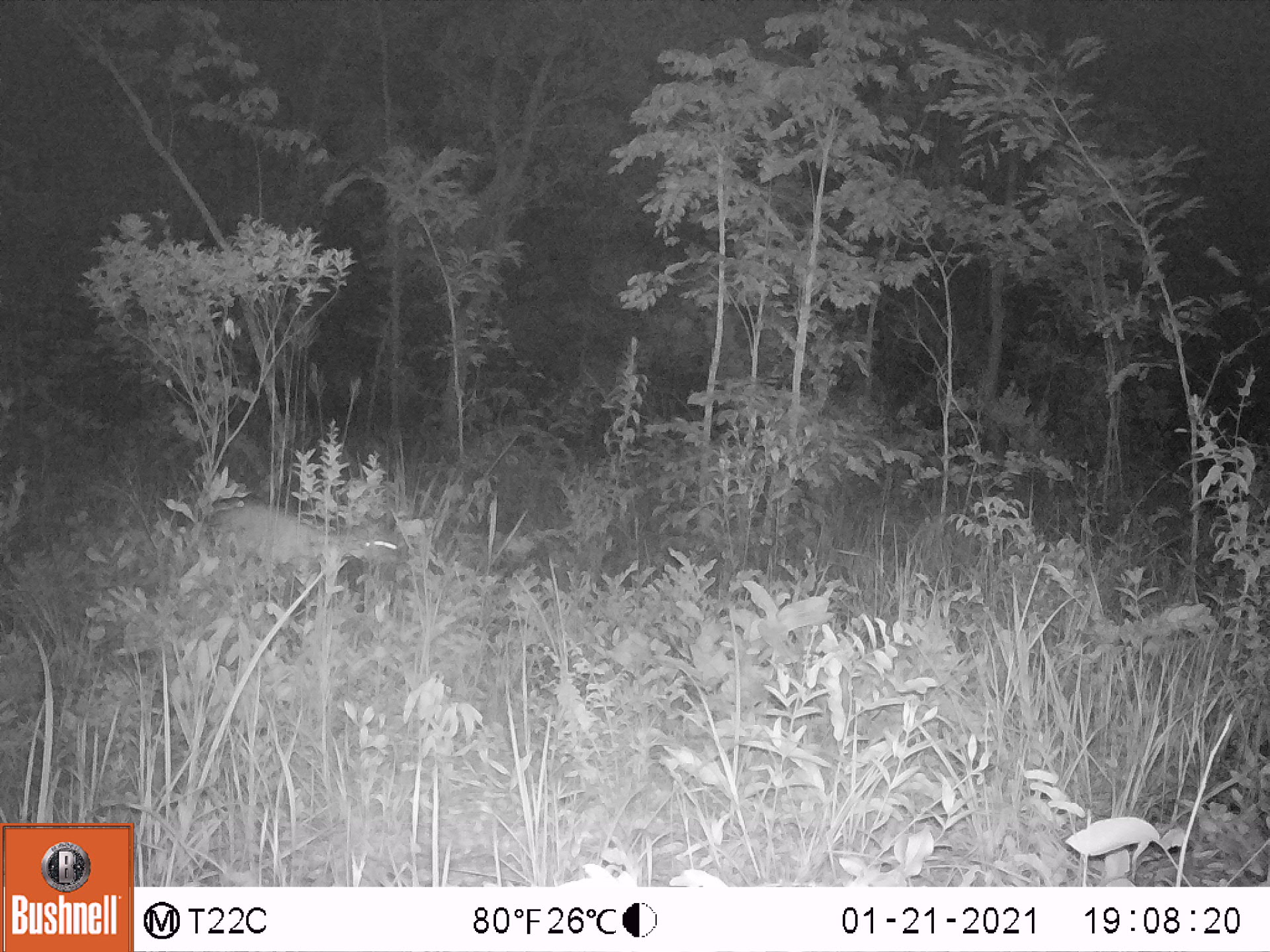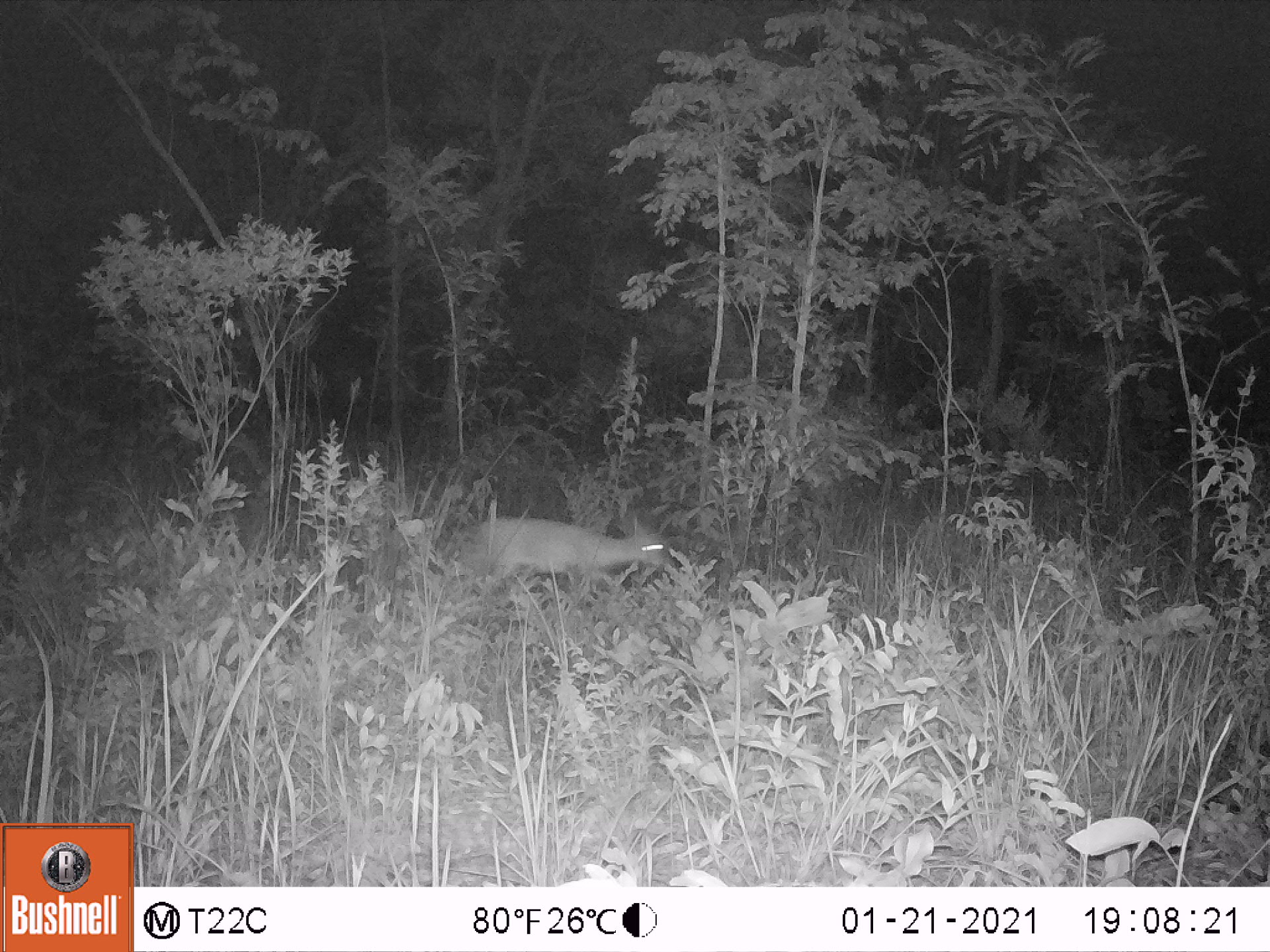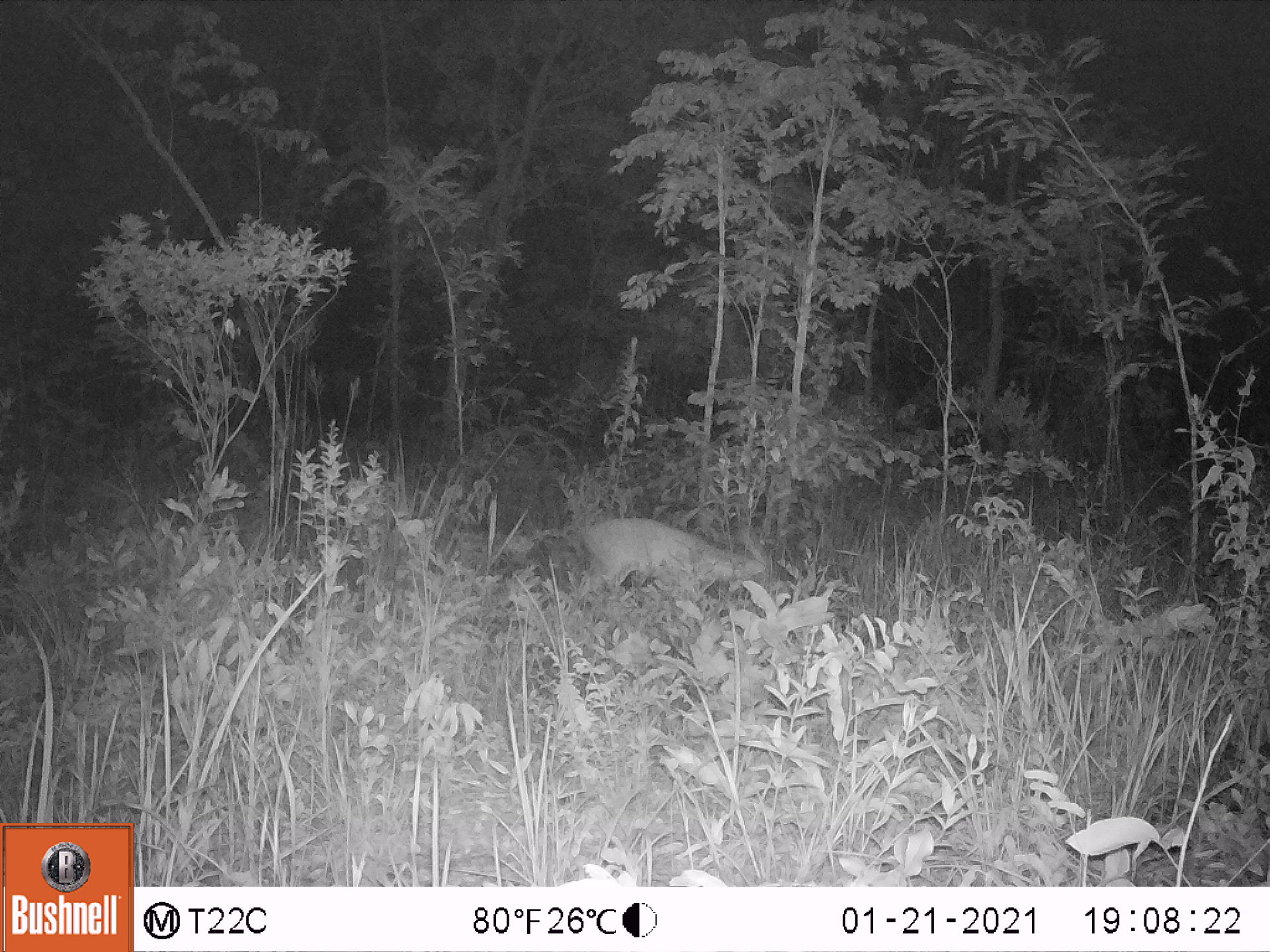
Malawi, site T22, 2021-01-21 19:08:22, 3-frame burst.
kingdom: Animalia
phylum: Chordata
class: Mammalia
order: Artiodactyla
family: Bovidae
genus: Sylvicapra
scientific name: Sylvicapra grimmia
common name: common duiker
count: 1